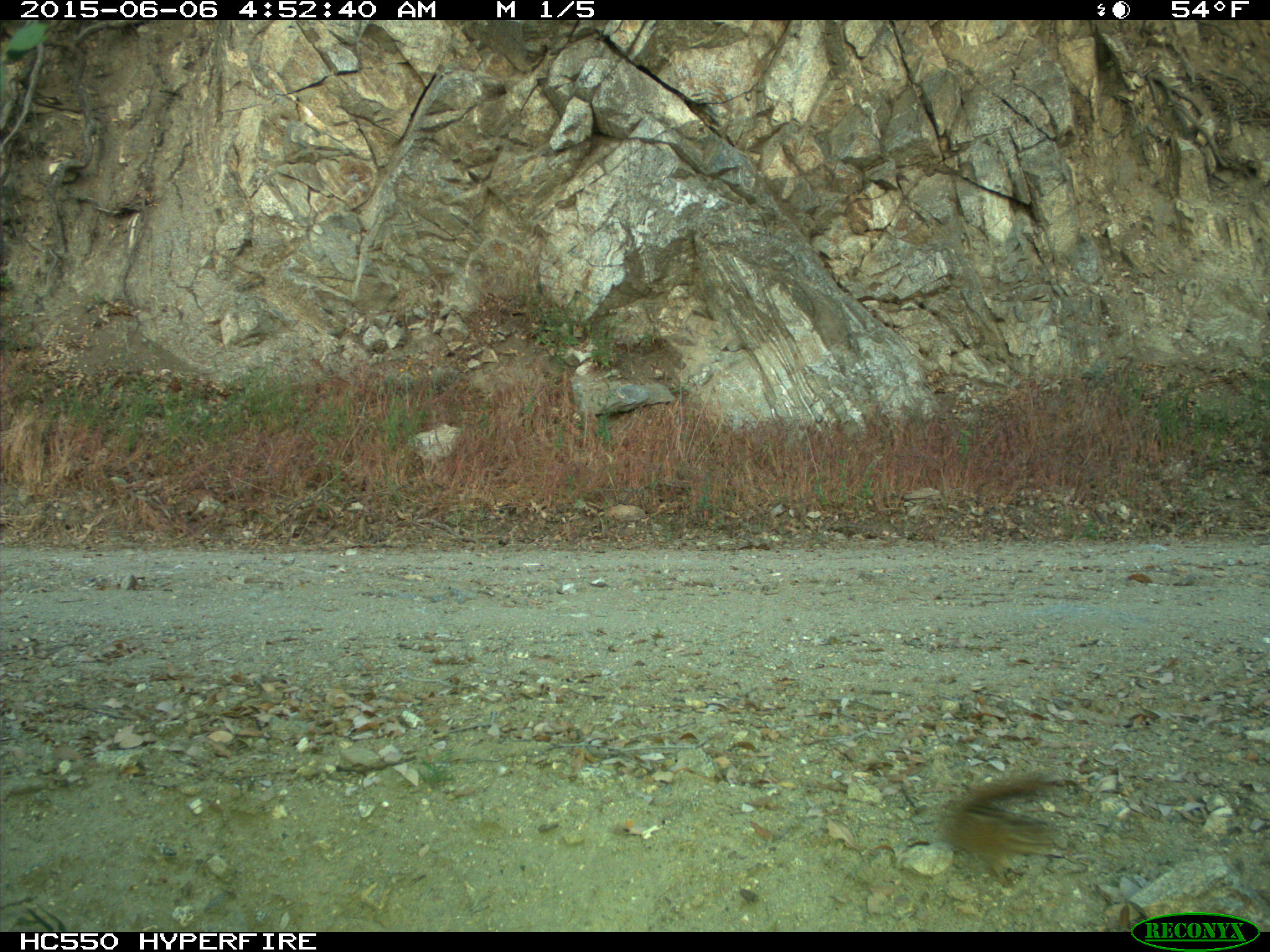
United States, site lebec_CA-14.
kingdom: Animalia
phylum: Chordata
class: Mammalia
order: Rodentia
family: Sciuridae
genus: Tamias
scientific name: Tamias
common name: chipmunk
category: unidentified chipmunk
Unidentified chipmunk (chipmunk) (Tamias).